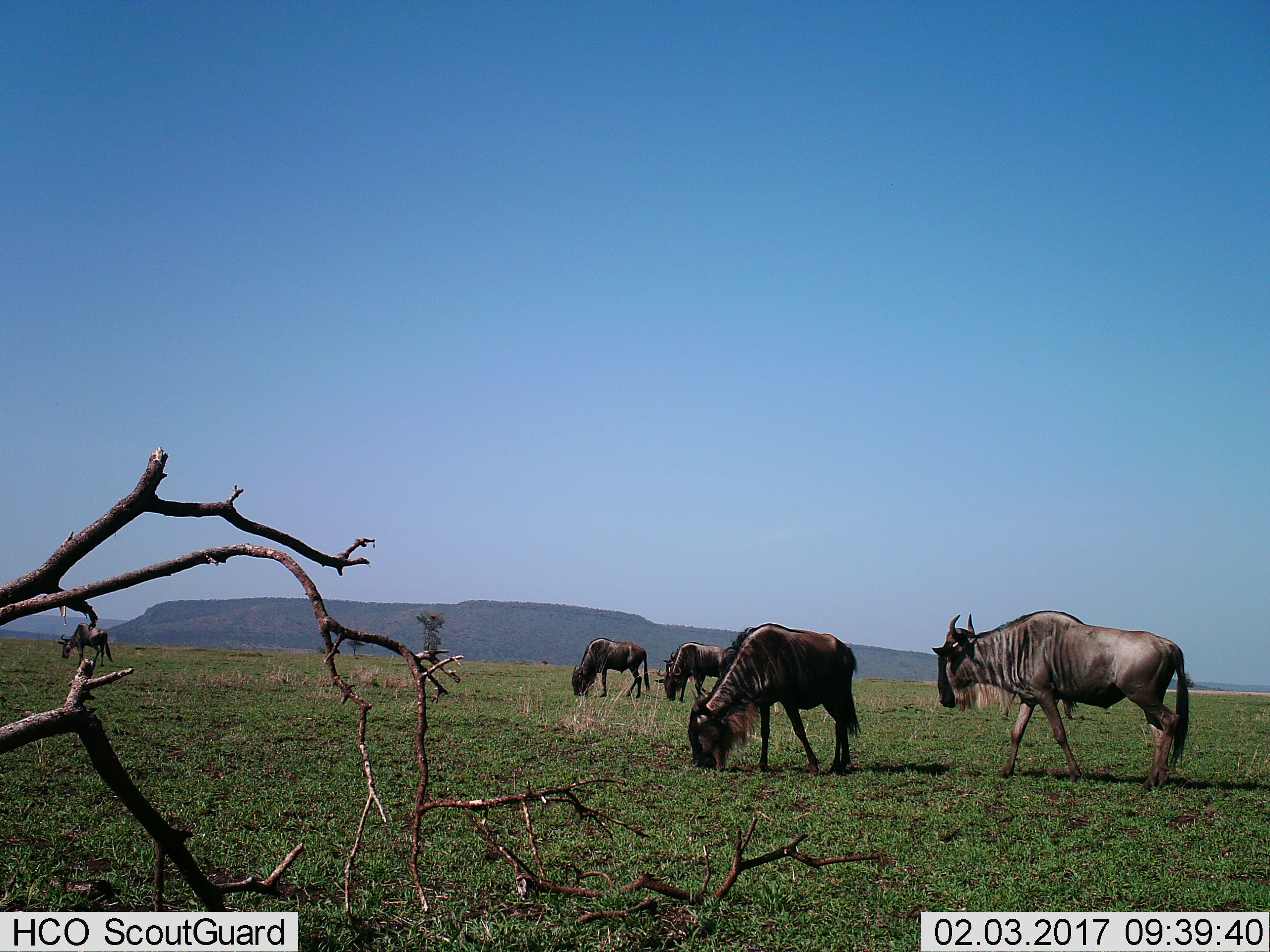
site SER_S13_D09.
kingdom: Animalia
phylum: Chordata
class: Mammalia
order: Artiodactyla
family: Bovidae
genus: Connochaetes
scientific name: Connochaetes taurinus taurinus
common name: blue wildebeest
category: wildebeestblue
Wildebeestblue (blue wildebeest) (Connochaetes taurinus taurinus), count 5. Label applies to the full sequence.